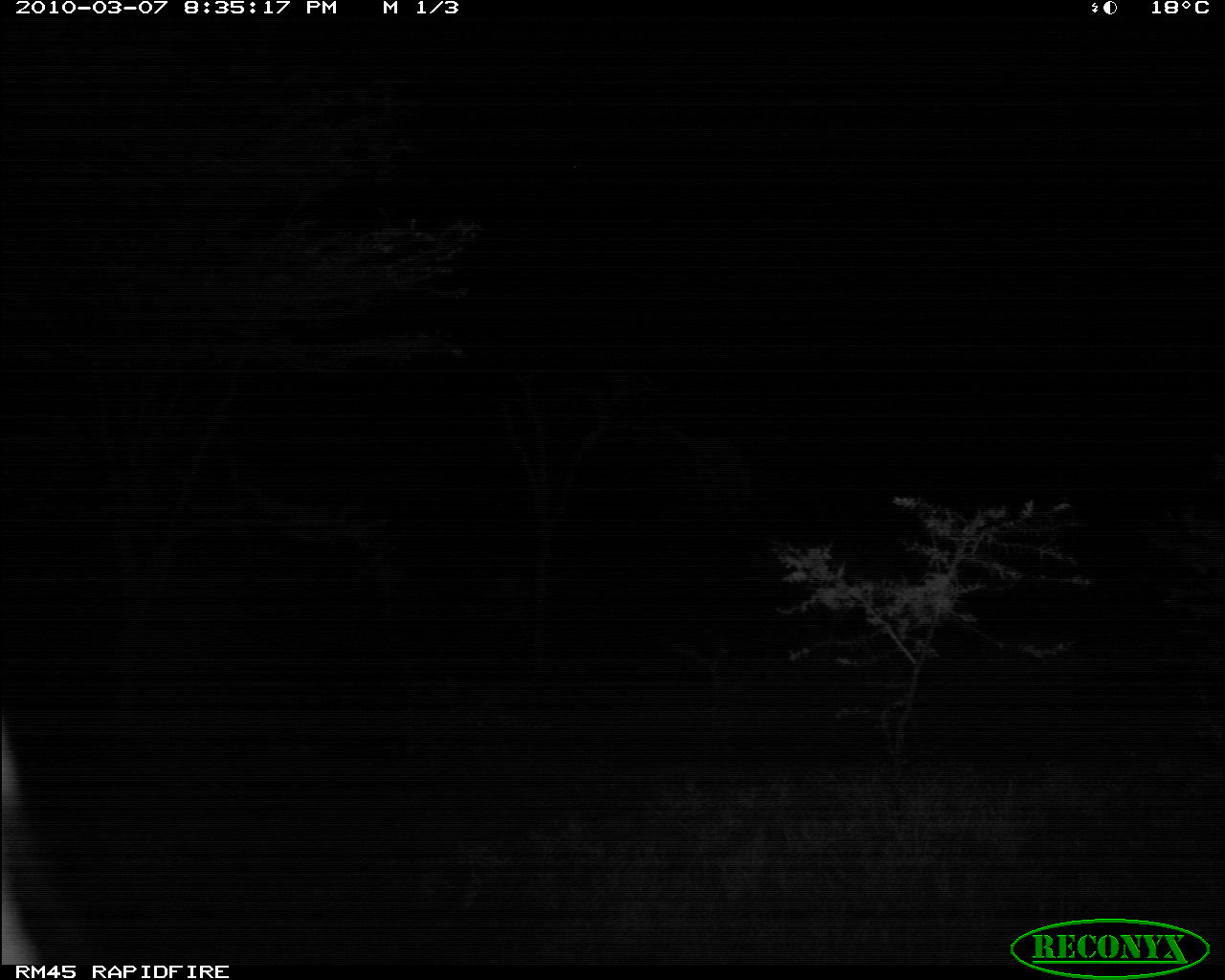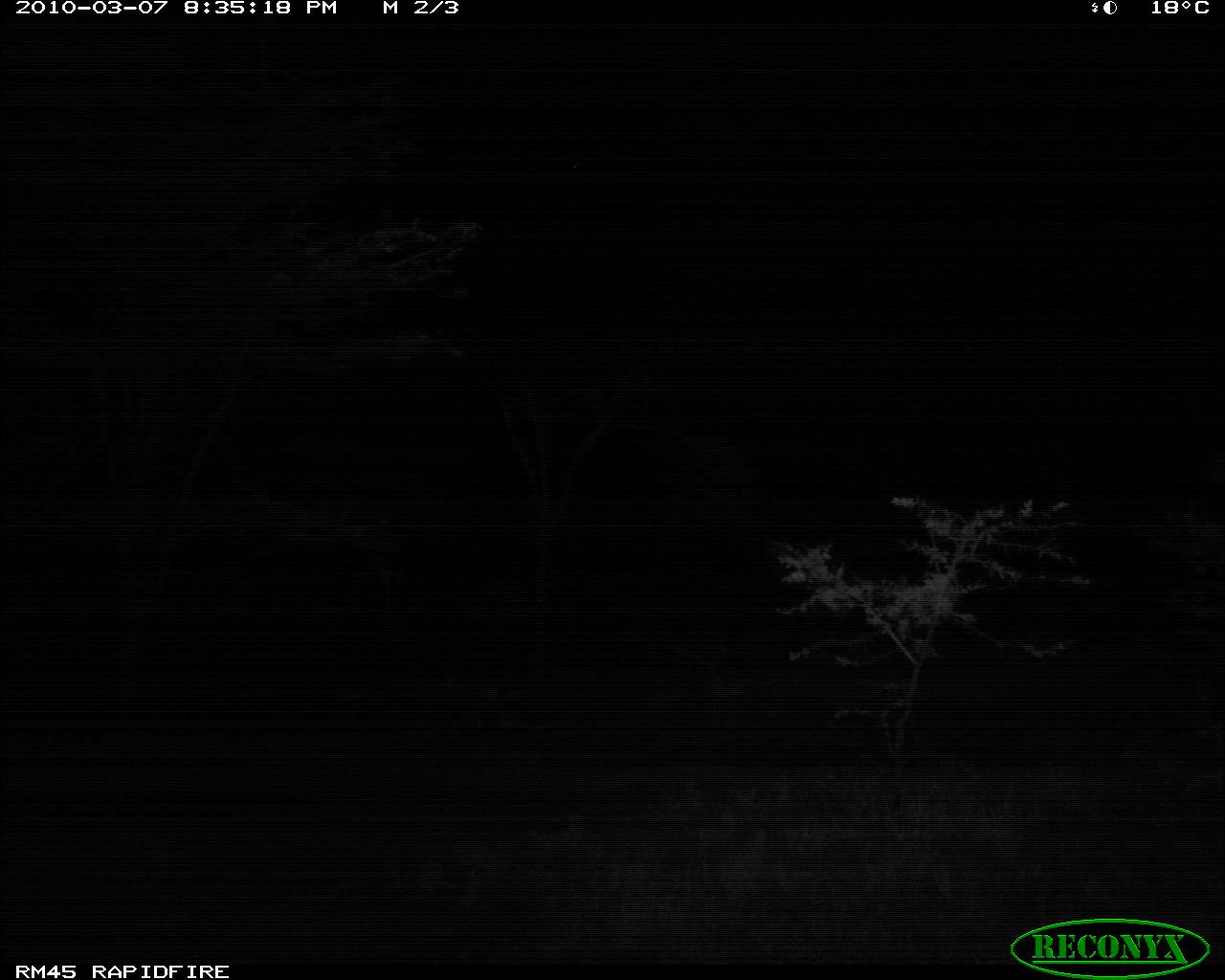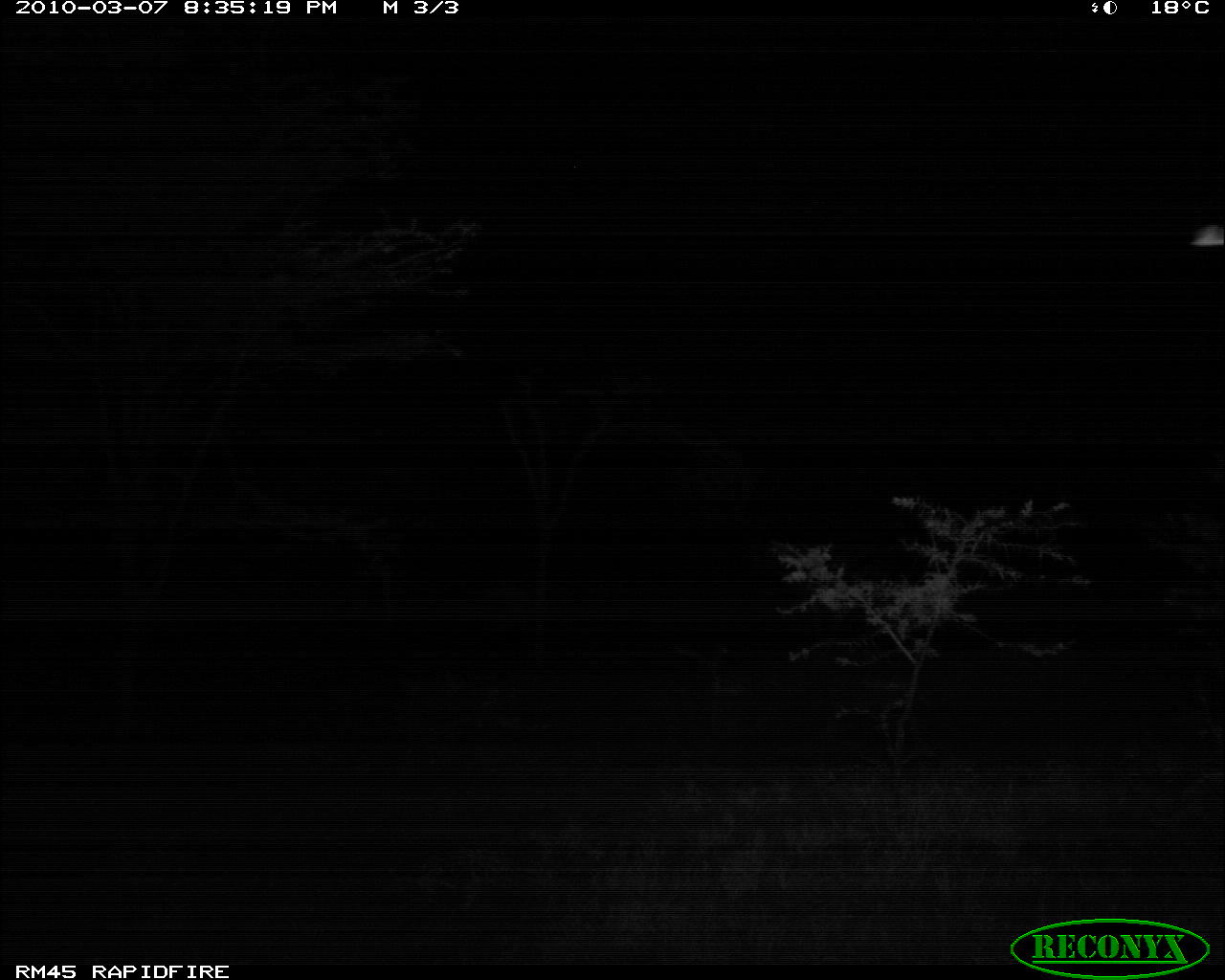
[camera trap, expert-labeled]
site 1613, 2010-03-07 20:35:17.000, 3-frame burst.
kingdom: Animalia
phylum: Chordata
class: Mammalia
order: Artiodactyla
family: Bovidae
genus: Oryx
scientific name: Oryx beisa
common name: east african oryx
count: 1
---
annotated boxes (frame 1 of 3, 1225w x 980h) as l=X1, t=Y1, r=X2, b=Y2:
oryx beisa: l=0, t=702, r=43, b=965